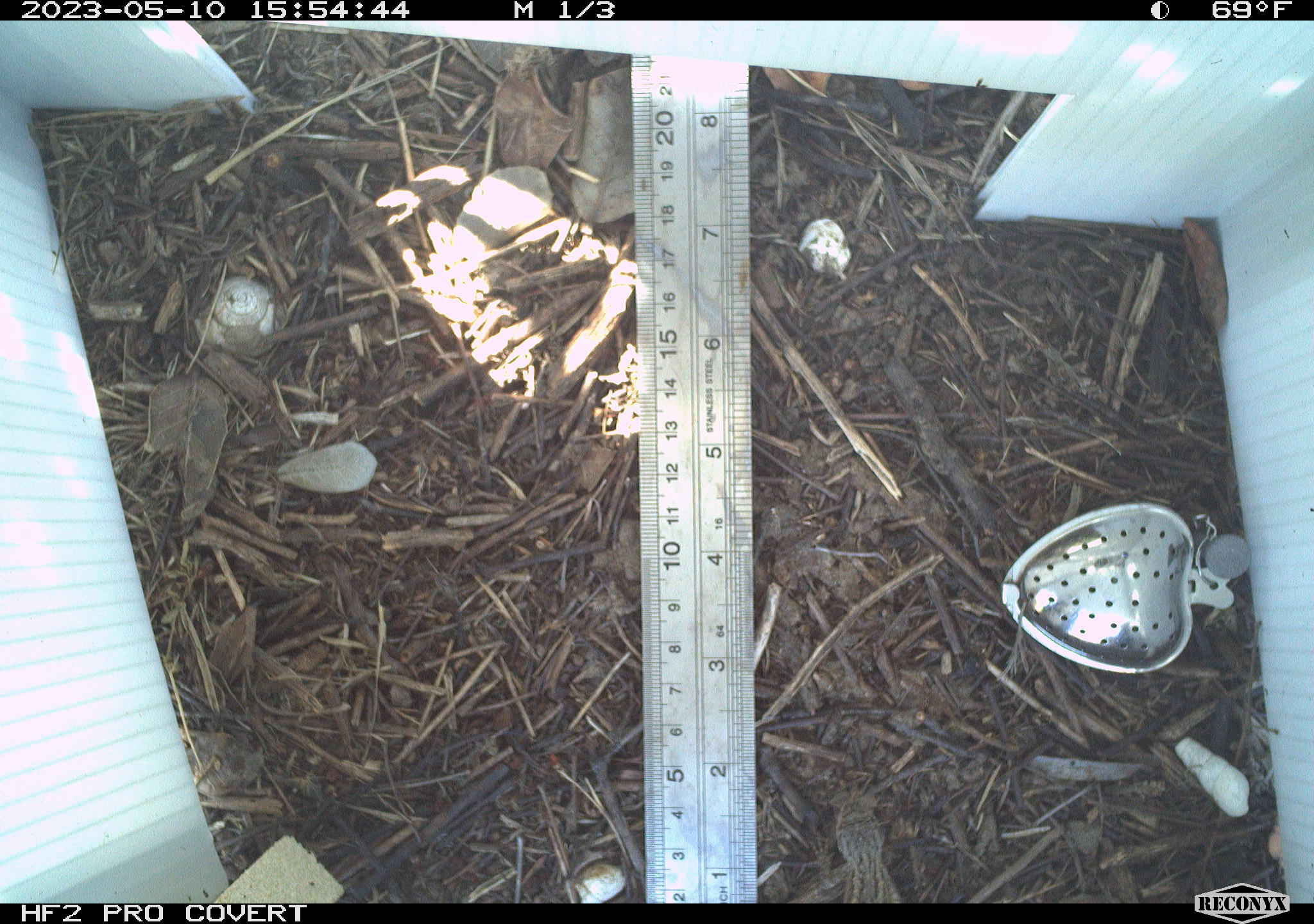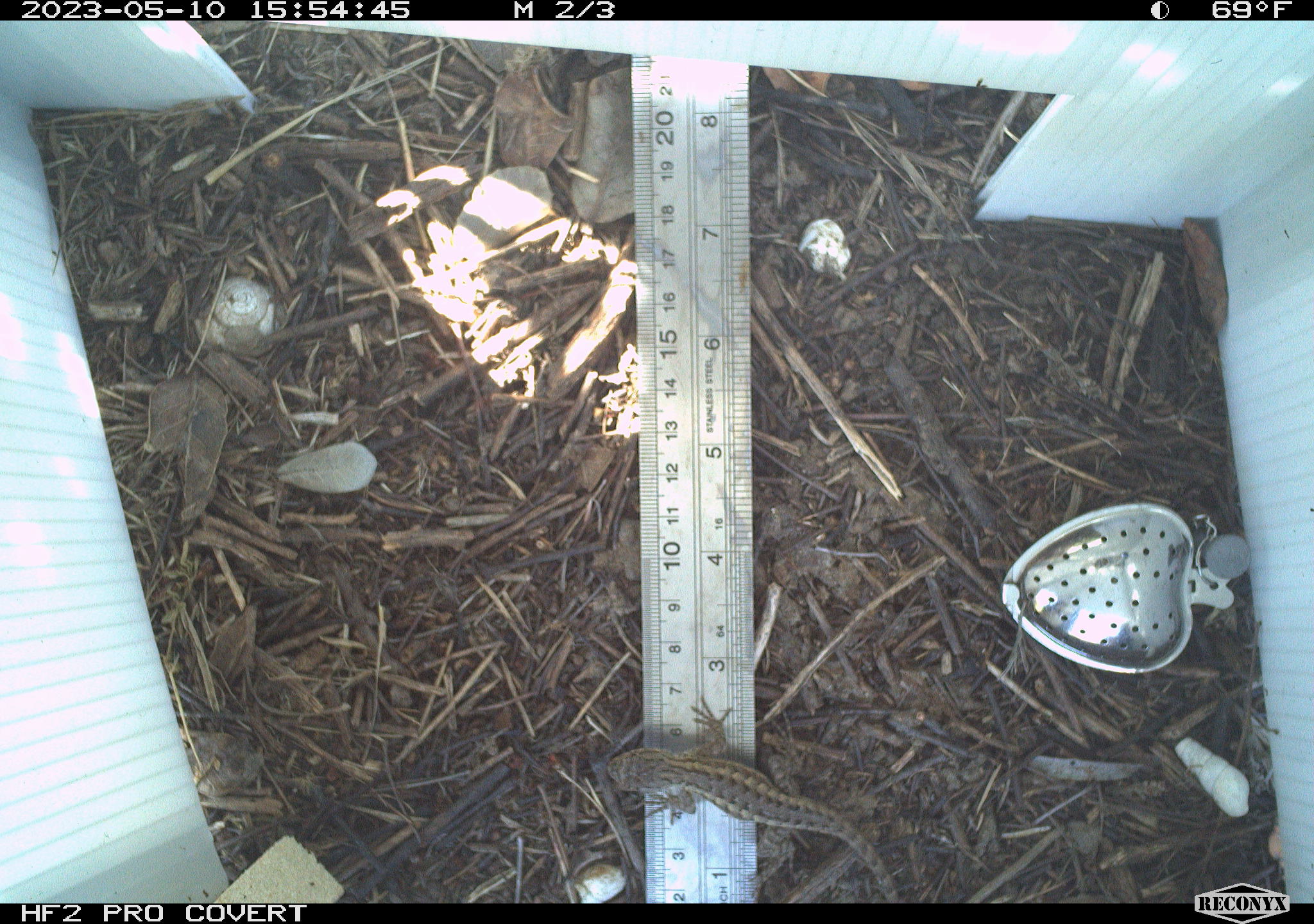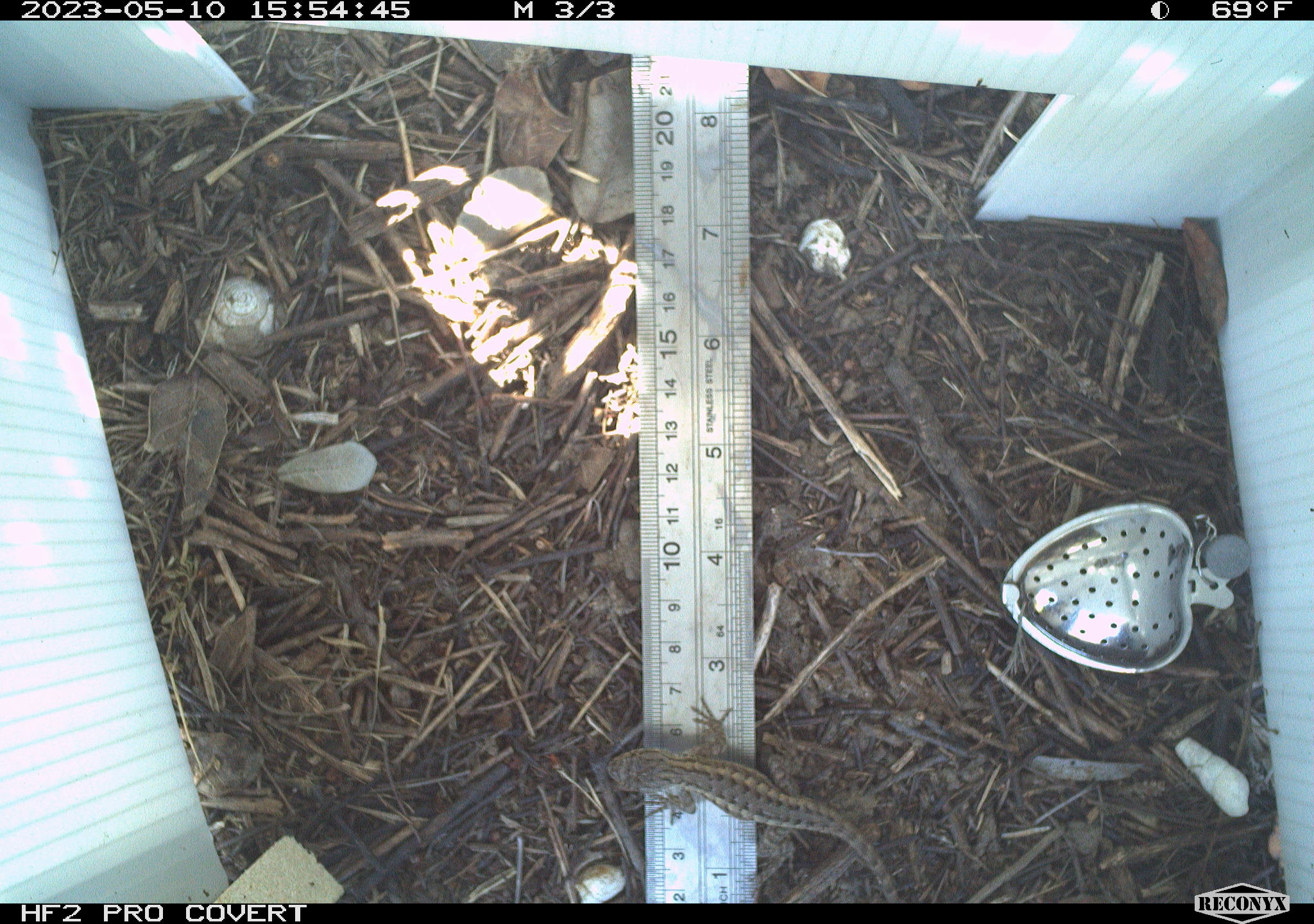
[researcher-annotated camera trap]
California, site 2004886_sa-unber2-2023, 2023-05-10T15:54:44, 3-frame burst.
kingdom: Animalia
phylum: Chordata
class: Reptilia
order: Squamata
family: Phrynosomatidae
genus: Sceloporus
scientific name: Sceloporus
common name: spiny lizards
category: sceloporus species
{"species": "sceloporus species (spiny lizards) (Sceloporus)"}